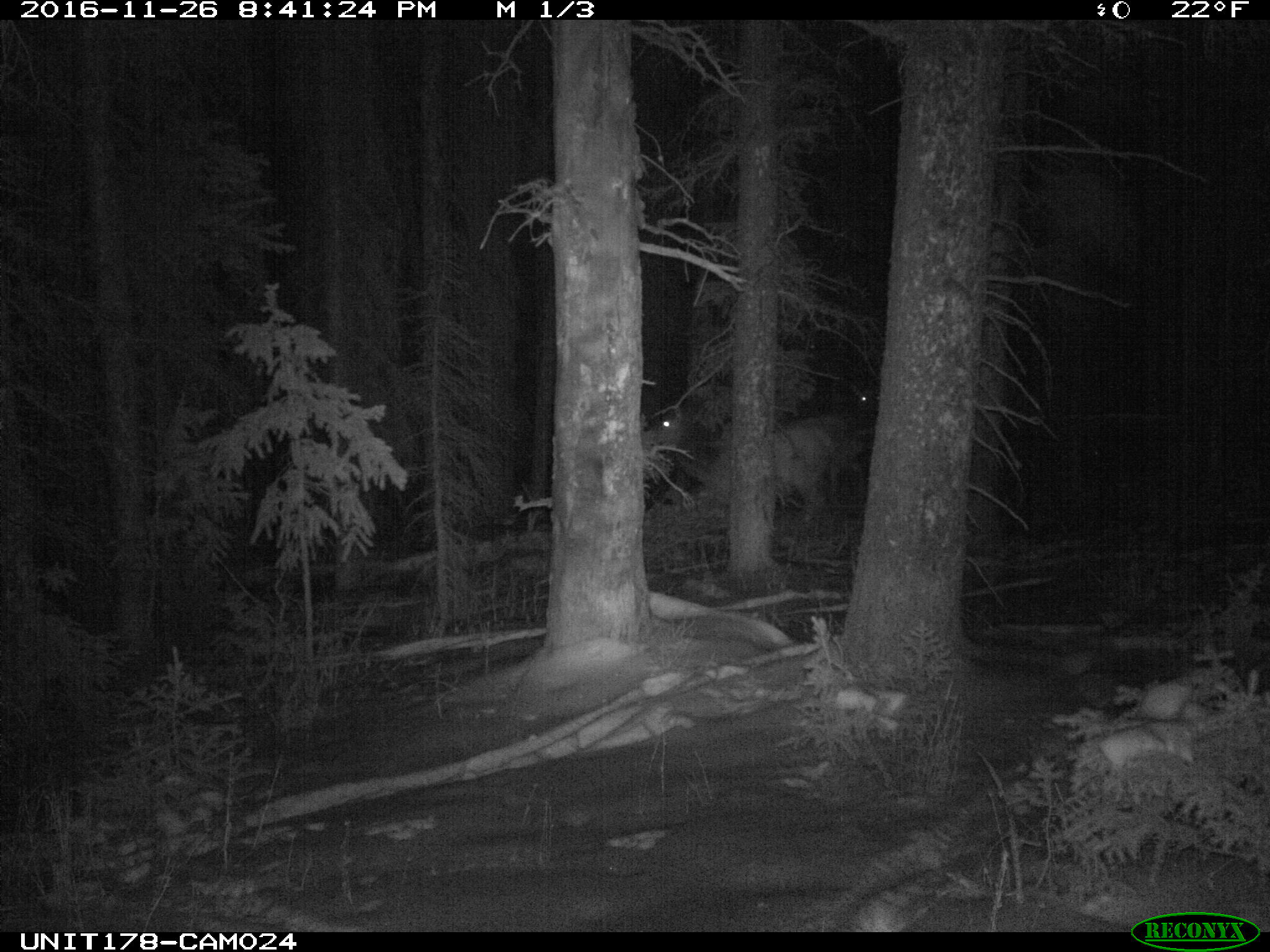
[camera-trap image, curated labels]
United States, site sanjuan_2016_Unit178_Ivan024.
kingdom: Animalia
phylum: Chordata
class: Mammalia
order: Artiodactyla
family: Cervidae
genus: Cervus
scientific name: Cervus elaphus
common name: red deer